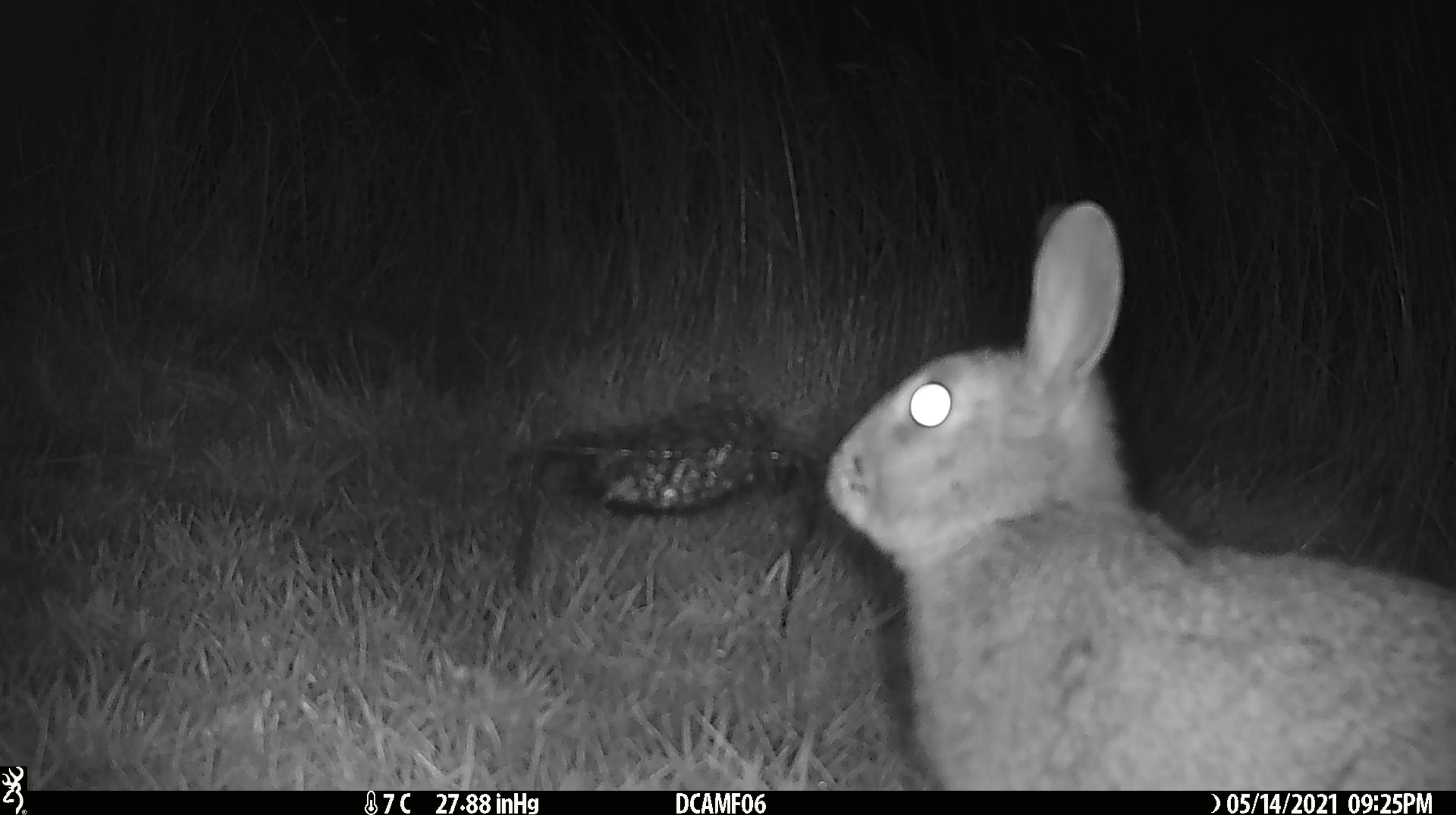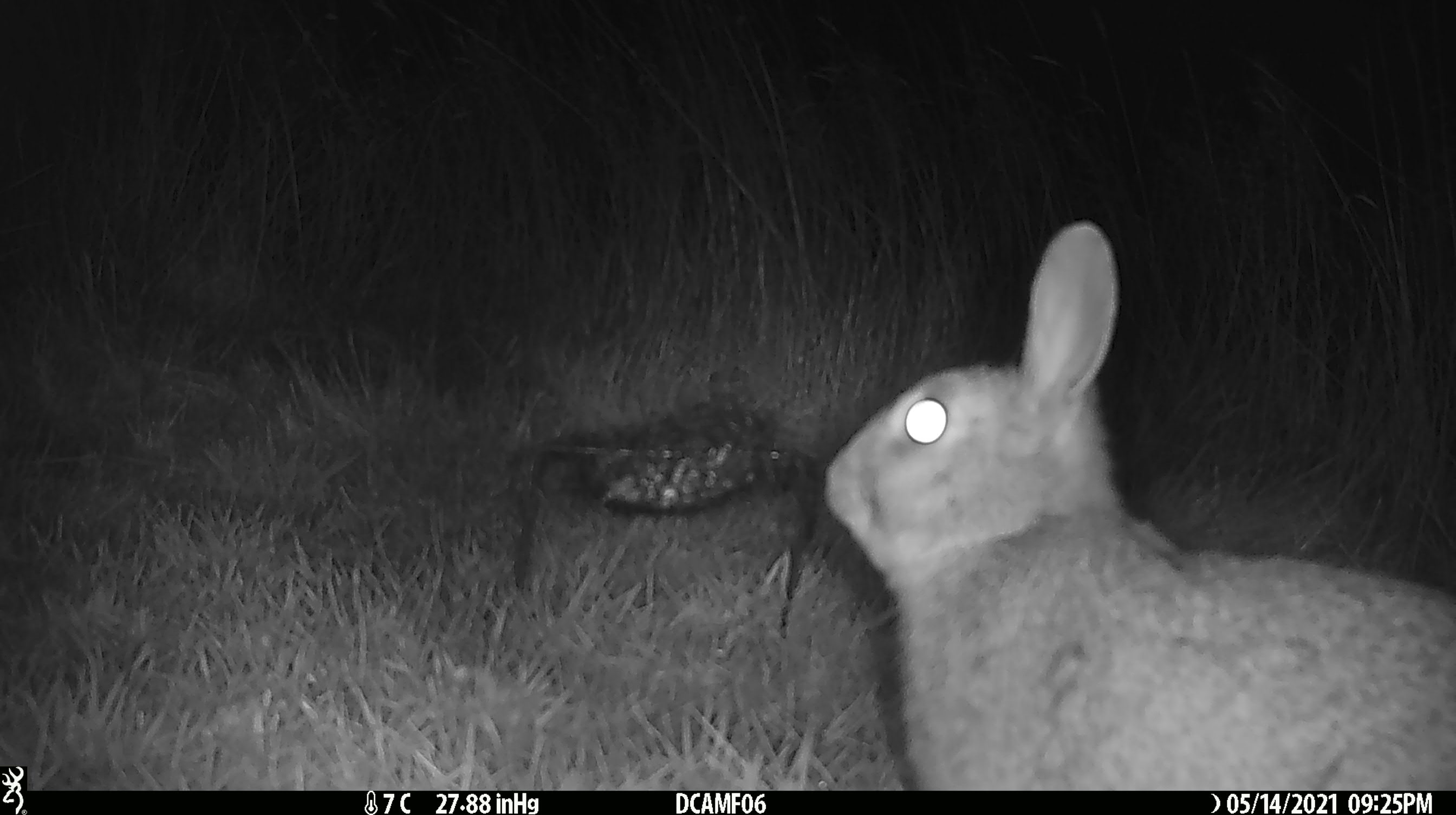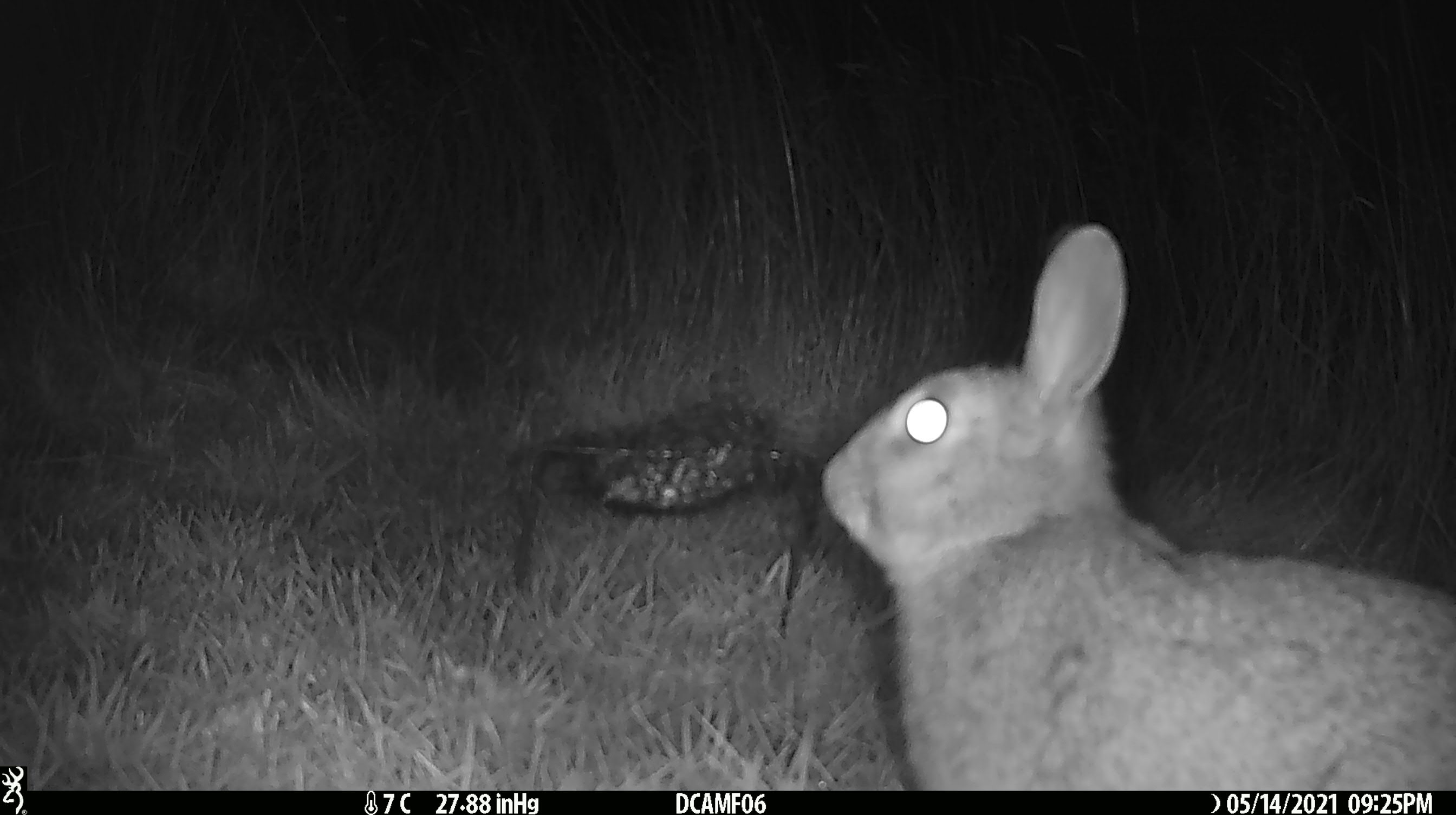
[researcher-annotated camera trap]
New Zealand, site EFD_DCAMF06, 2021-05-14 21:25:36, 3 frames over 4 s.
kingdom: Animalia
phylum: Chordata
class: Mammalia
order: Lagomorpha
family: Leporidae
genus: Oryctolagus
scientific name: Oryctolagus cuniculus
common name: european rabbit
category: rabbit